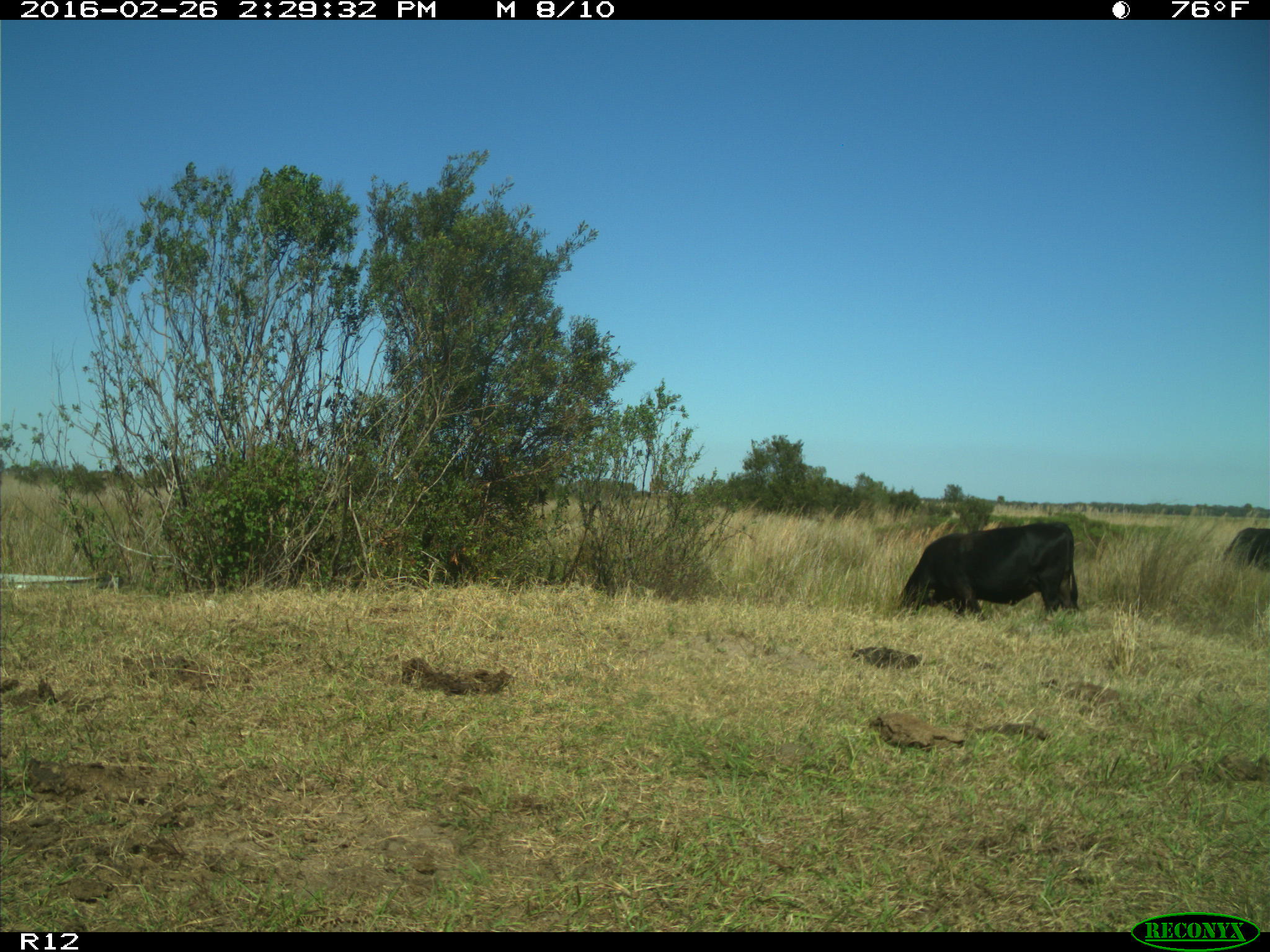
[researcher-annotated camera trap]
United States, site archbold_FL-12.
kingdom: Animalia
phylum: Chordata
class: Mammalia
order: Artiodactyla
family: Bovidae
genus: Bos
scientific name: Bos taurus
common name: domestic cow